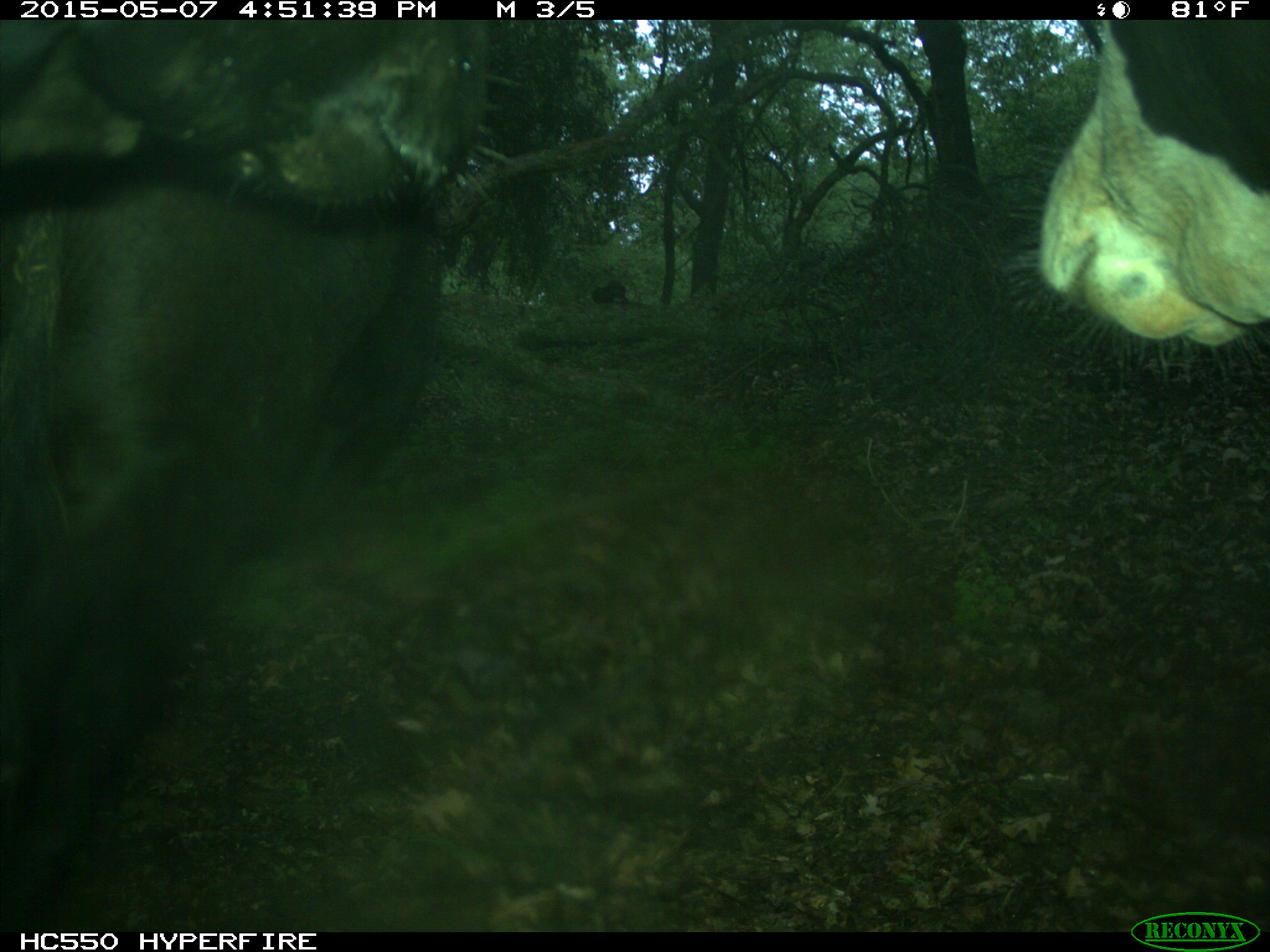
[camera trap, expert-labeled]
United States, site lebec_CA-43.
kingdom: Animalia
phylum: Chordata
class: Mammalia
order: Artiodactyla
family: Bovidae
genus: Bos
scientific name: Bos taurus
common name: domestic cow